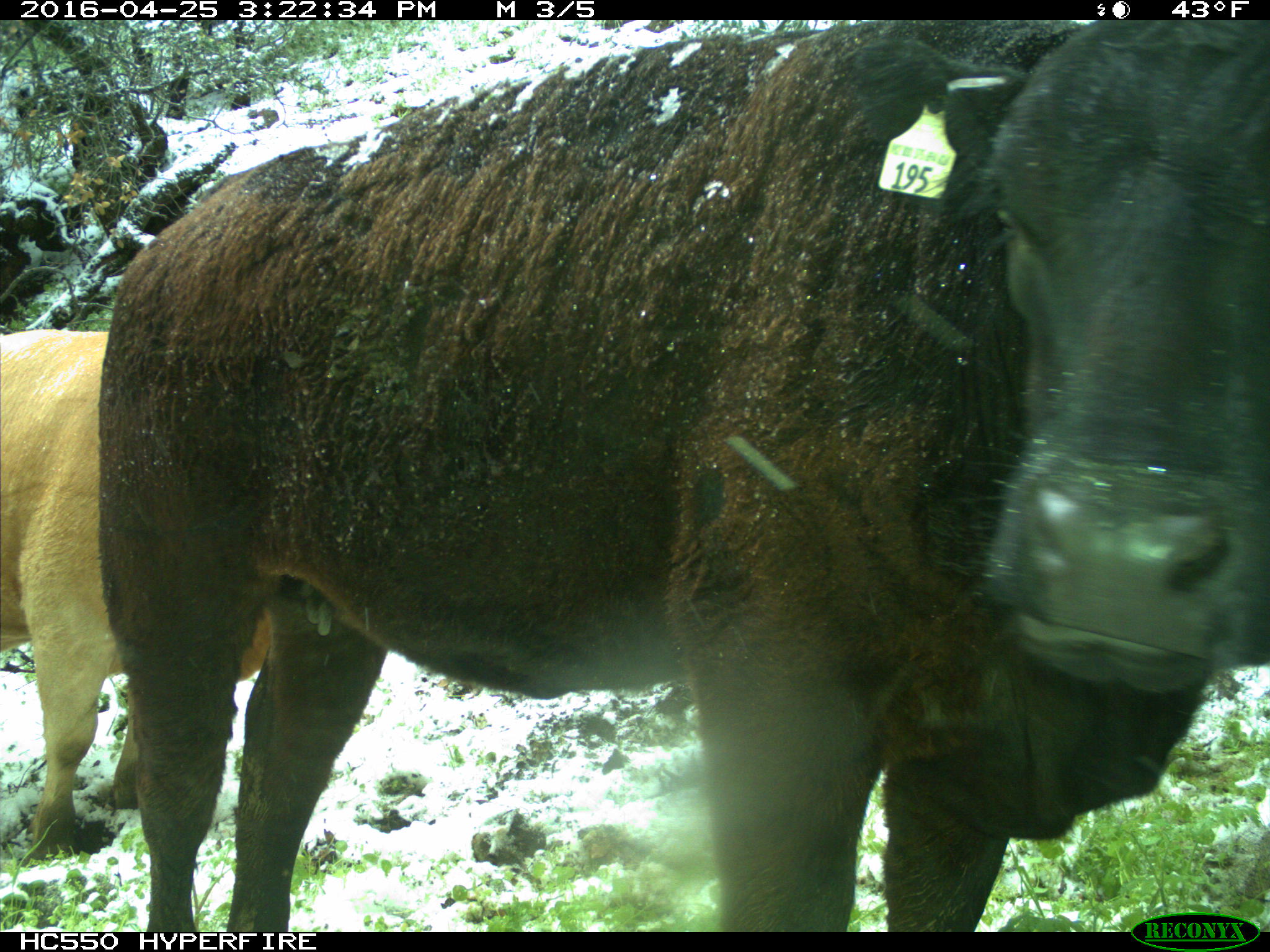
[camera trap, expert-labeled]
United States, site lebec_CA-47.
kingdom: Animalia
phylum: Chordata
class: Mammalia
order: Artiodactyla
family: Bovidae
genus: Bos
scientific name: Bos taurus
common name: domestic cow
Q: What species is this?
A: Bos taurus (domestic cow).